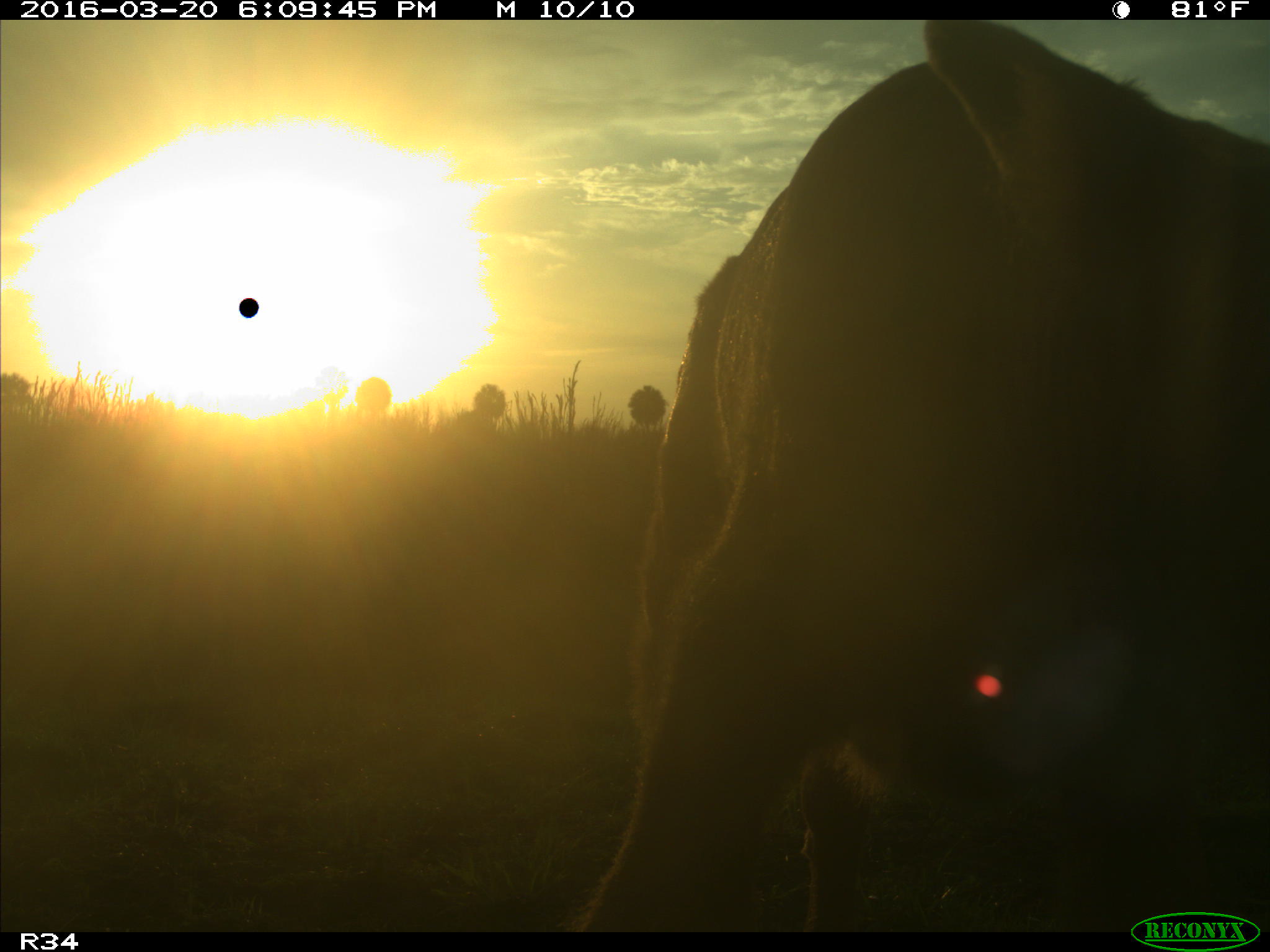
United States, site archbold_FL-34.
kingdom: Animalia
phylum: Chordata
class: Mammalia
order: Artiodactyla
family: Bovidae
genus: Bos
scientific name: Bos taurus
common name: domestic cow